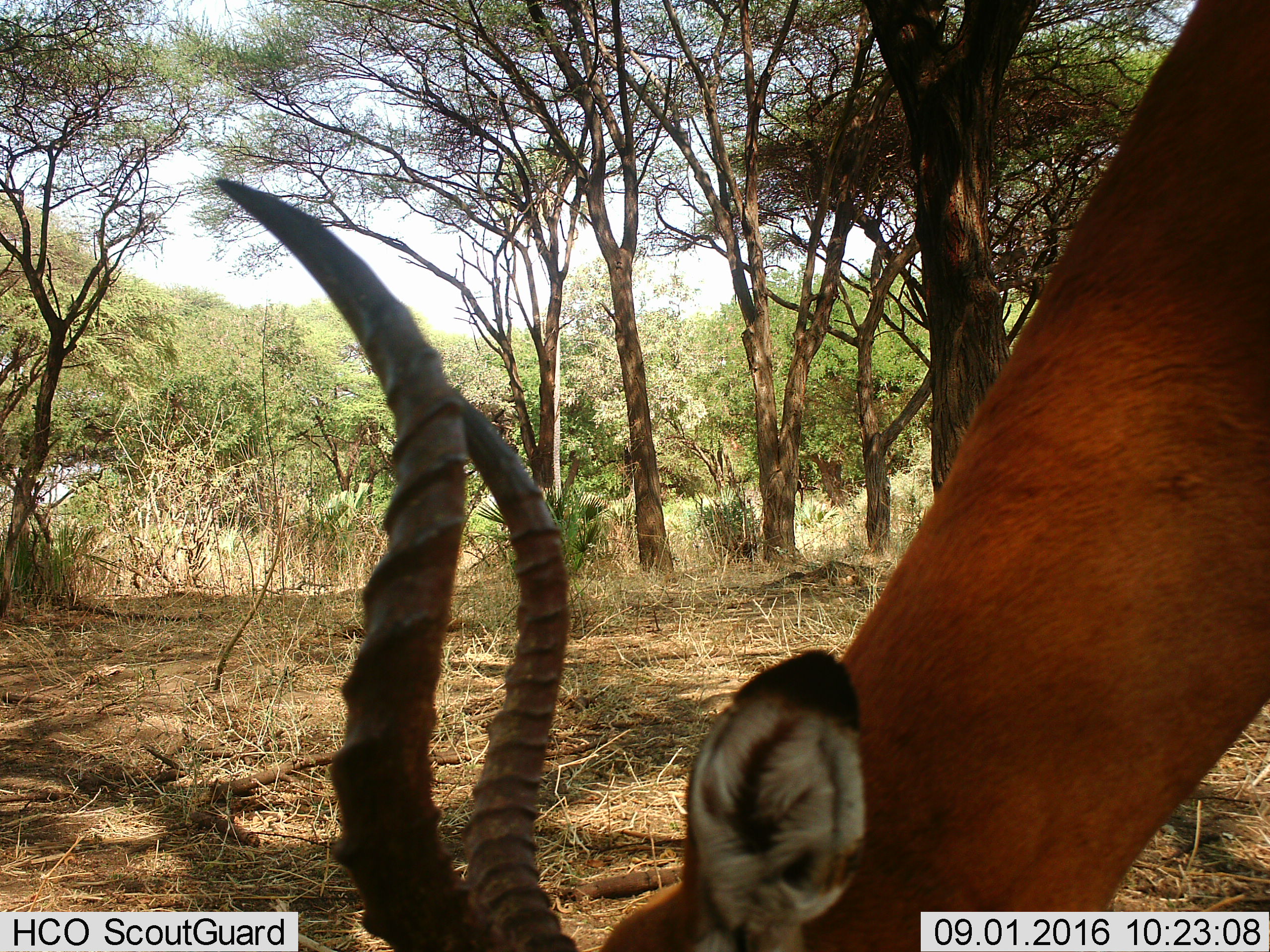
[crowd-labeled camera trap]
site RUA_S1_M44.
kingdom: Animalia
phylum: Chordata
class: Mammalia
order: Artiodactyla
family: Bovidae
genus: Aepyceros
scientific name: Aepyceros melampus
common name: impala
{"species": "impala (Aepyceros melampus)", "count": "1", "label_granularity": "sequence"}